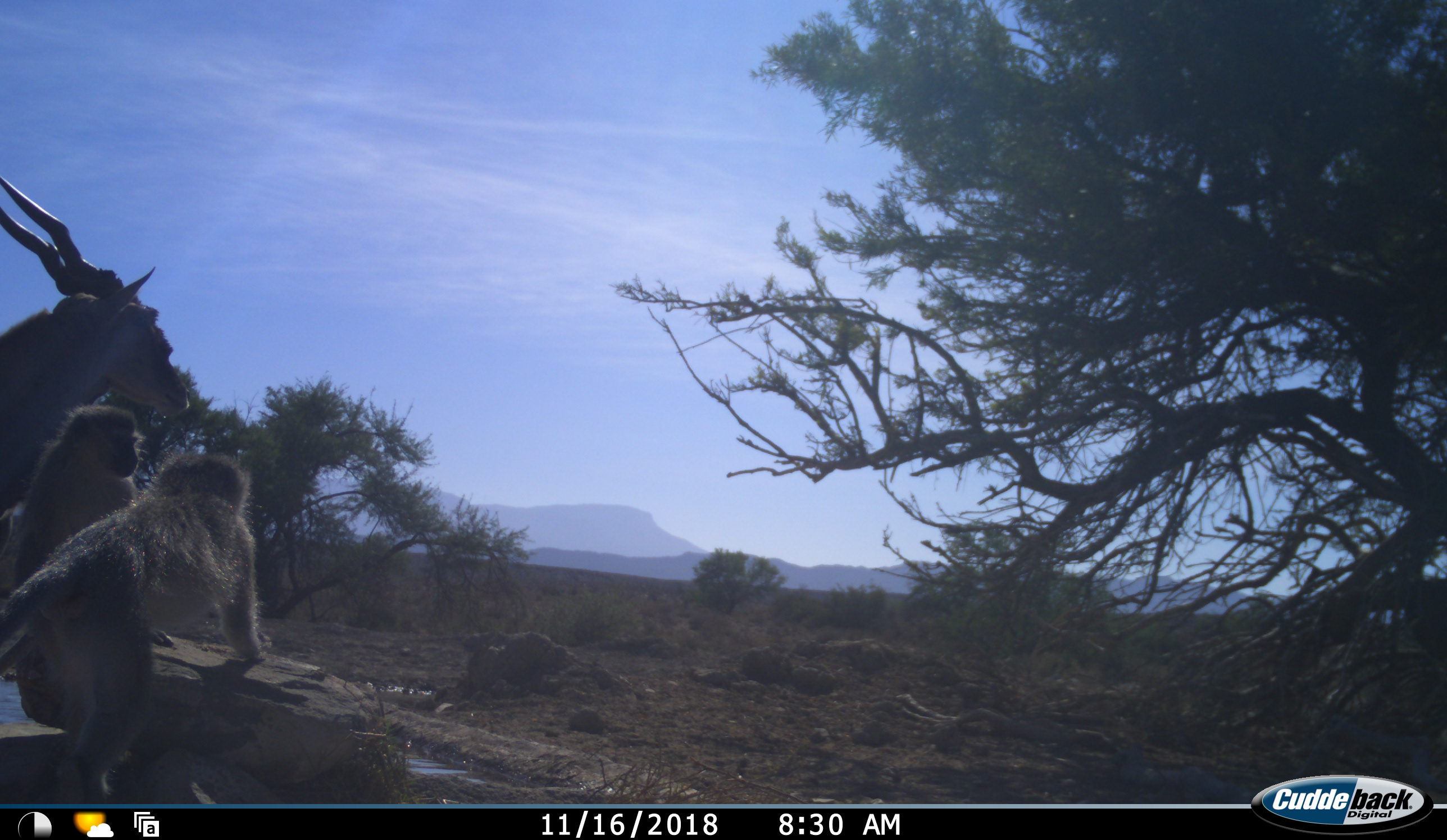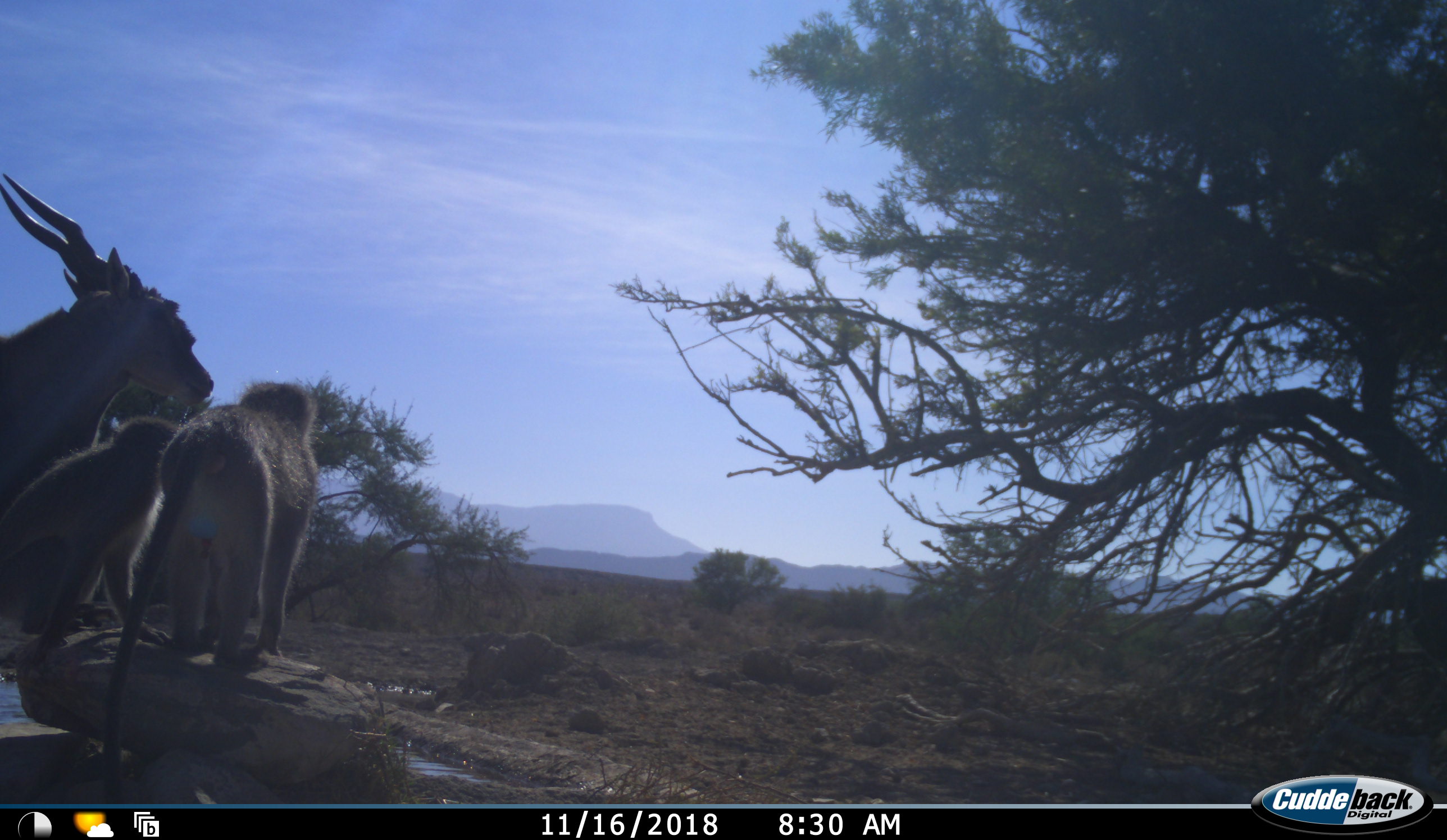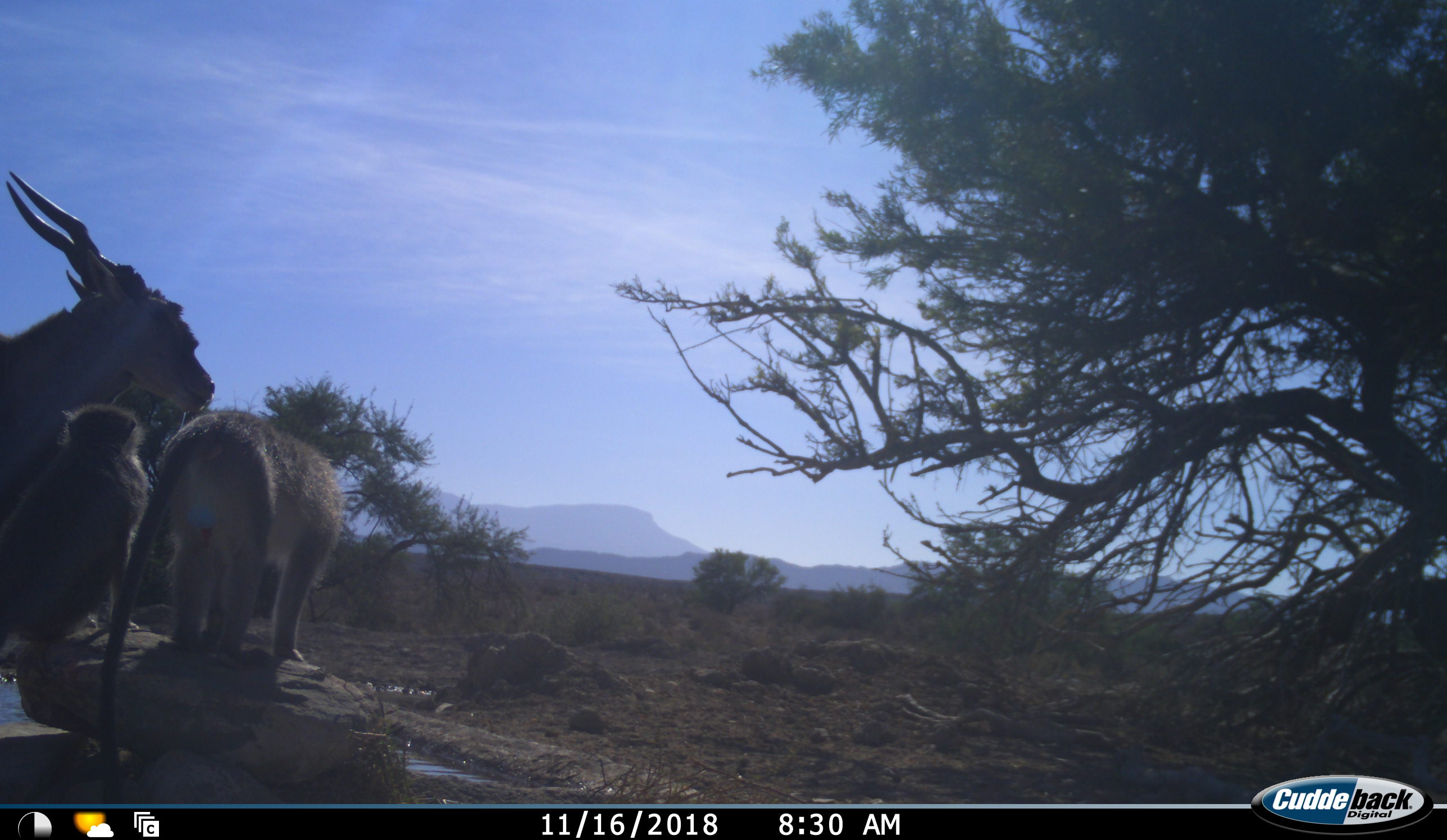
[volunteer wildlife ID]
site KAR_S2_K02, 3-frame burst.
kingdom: Animalia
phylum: Chordata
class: Mammalia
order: Artiodactyla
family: Bovidae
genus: Tragelaphus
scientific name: Tragelaphus oryx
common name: eland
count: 1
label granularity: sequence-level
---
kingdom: Animalia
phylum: Chordata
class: Mammalia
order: Primates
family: Cercopithecidae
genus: Chlorocebus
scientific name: Chlorocebus pygerythrus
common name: vervet monkey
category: monkeyvervet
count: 2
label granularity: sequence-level